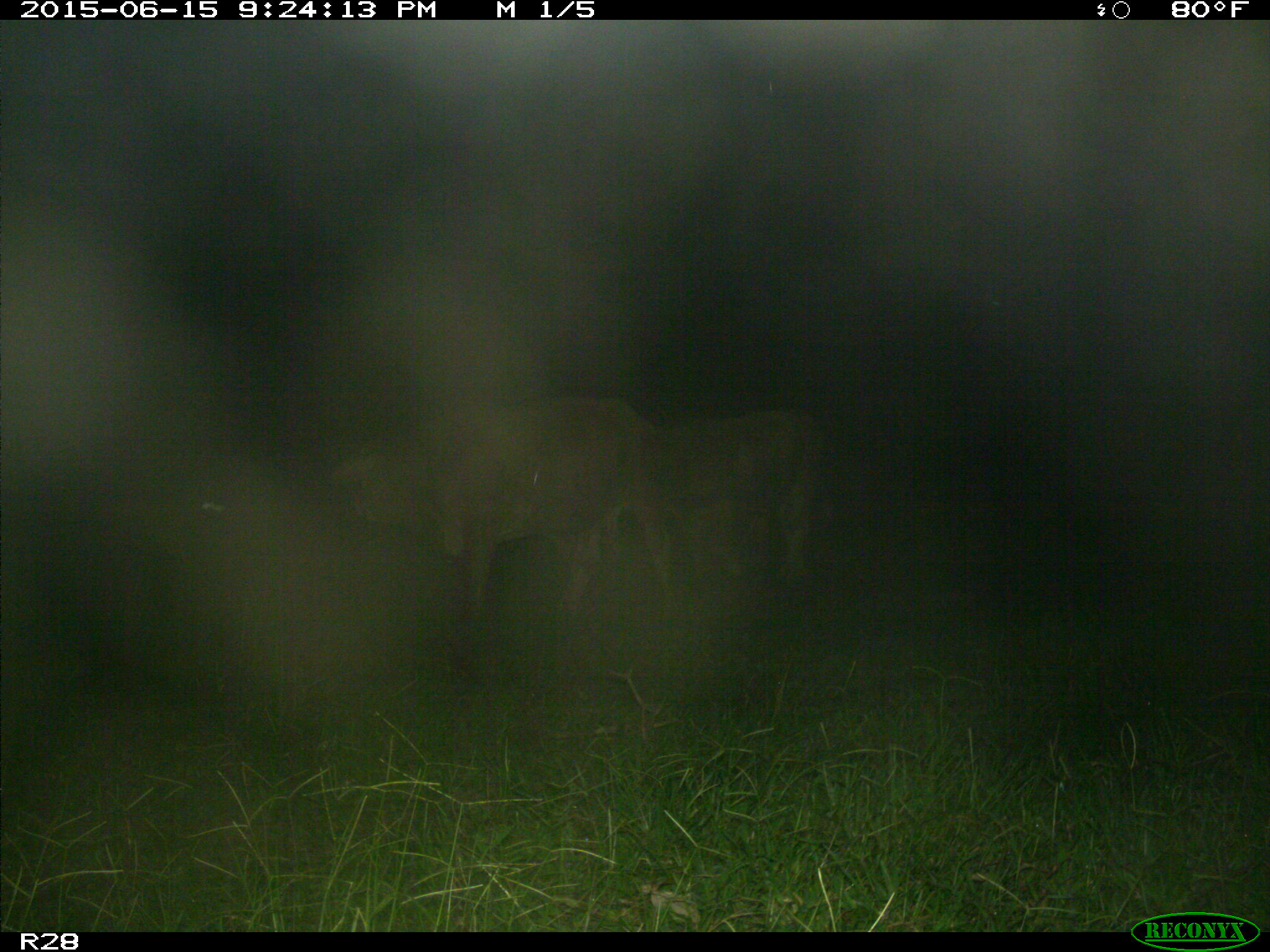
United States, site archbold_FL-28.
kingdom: Animalia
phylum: Chordata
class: Mammalia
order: Artiodactyla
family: Bovidae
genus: Bos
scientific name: Bos taurus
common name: domestic cow